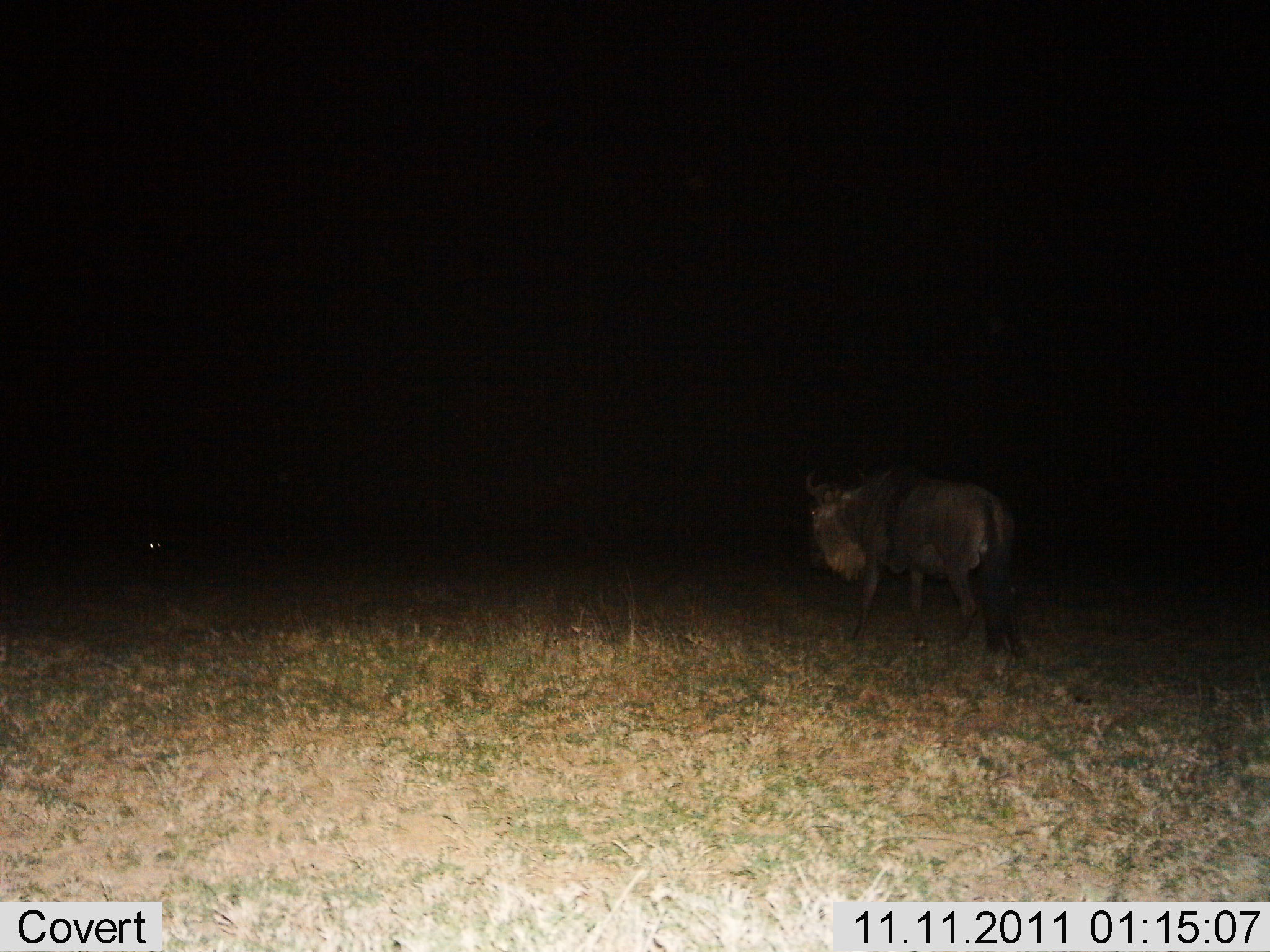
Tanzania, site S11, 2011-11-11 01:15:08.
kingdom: Animalia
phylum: Chordata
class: Mammalia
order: Artiodactyla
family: Bovidae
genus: Connochaetes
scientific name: Connochaetes taurinus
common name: blue wildebeest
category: wildebeest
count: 1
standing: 64%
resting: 0%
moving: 64%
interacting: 0%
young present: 0%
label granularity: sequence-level